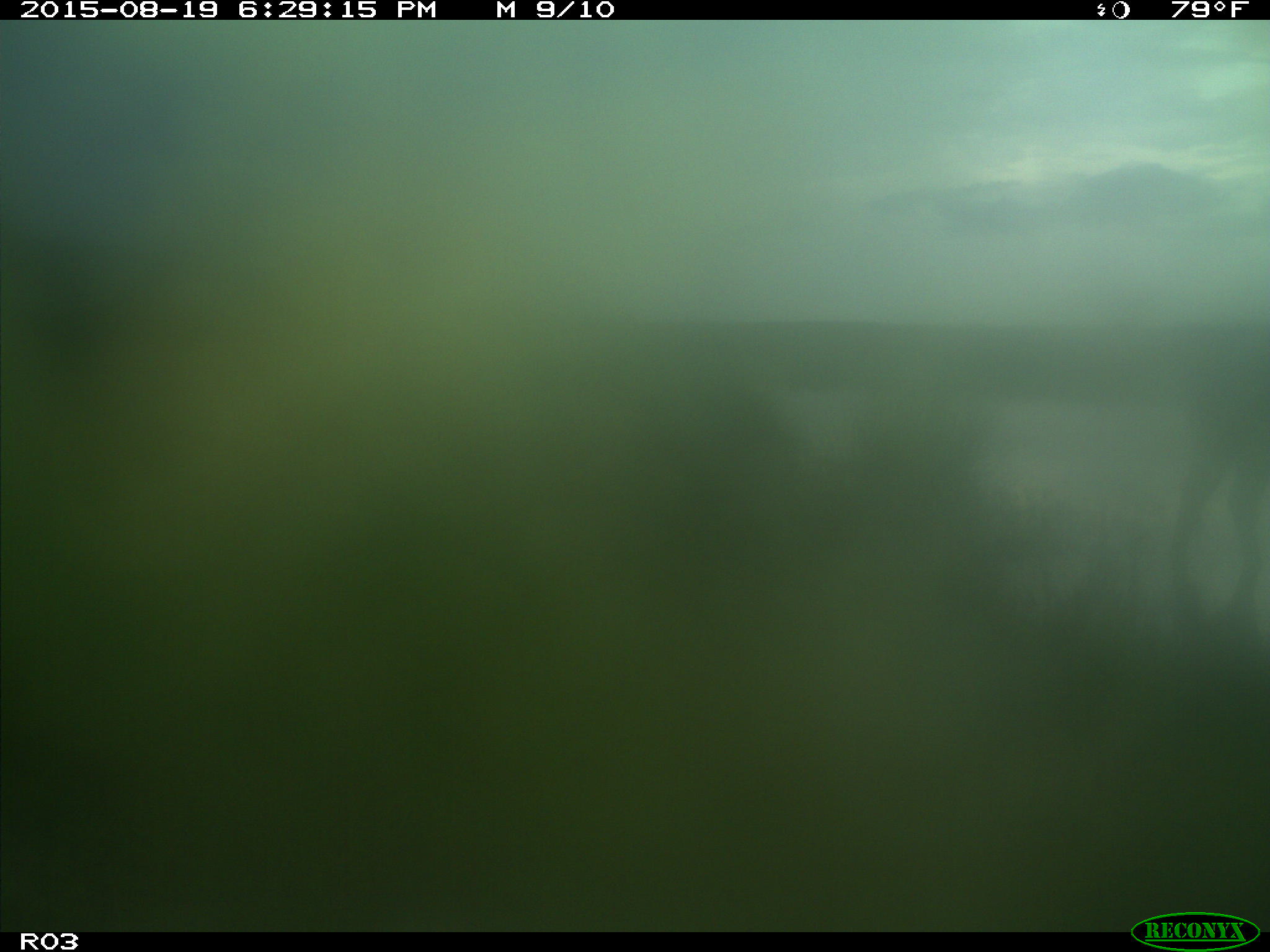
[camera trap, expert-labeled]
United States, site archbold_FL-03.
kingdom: Animalia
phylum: Chordata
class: Mammalia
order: Artiodactyla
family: Bovidae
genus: Bos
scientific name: Bos taurus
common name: domestic cow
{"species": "Bos taurus (domestic cow)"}